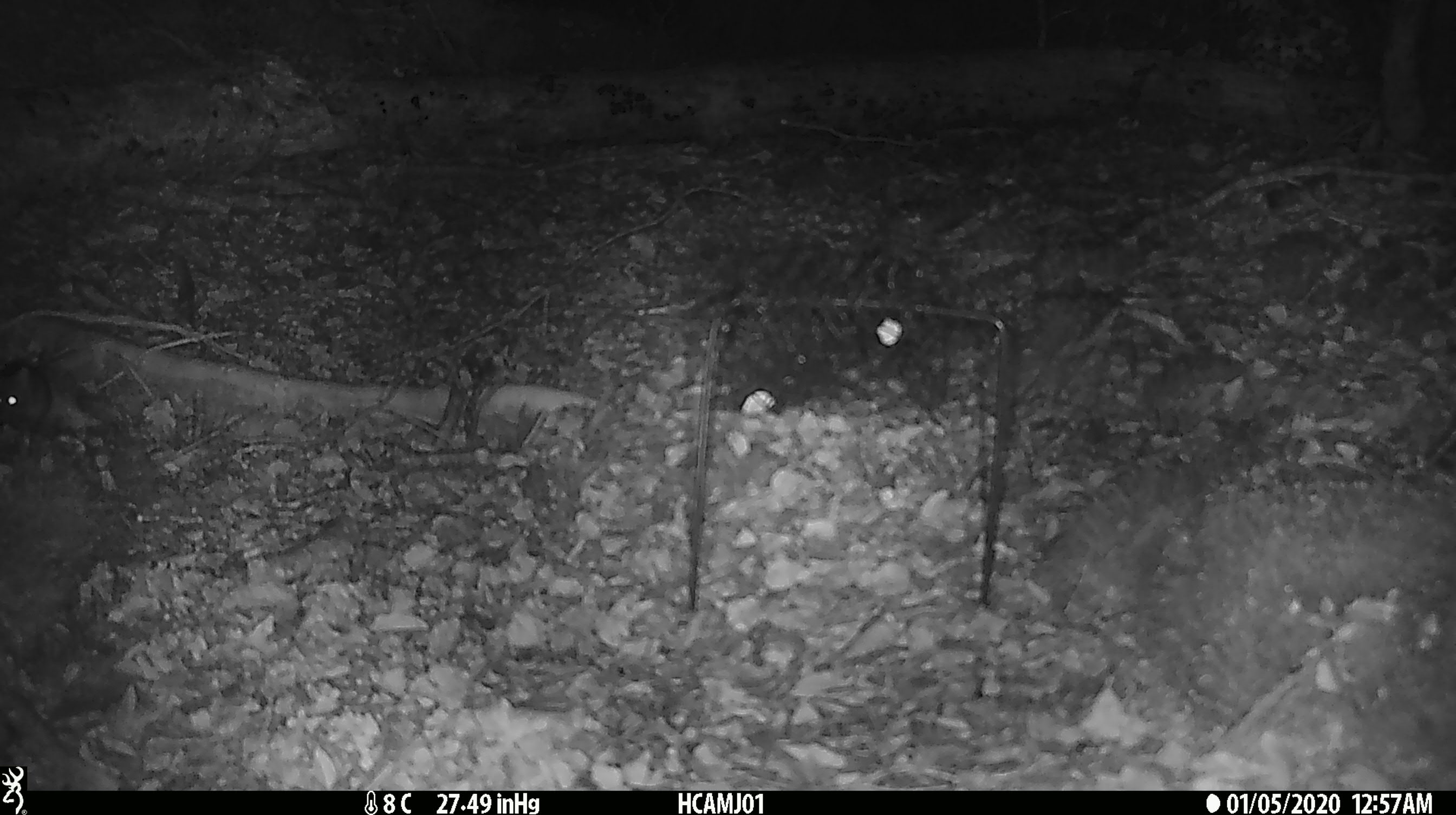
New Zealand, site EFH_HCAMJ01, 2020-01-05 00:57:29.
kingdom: Animalia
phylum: Chordata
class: Mammalia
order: Rodentia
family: Muridae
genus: Mus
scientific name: Mus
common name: mouse